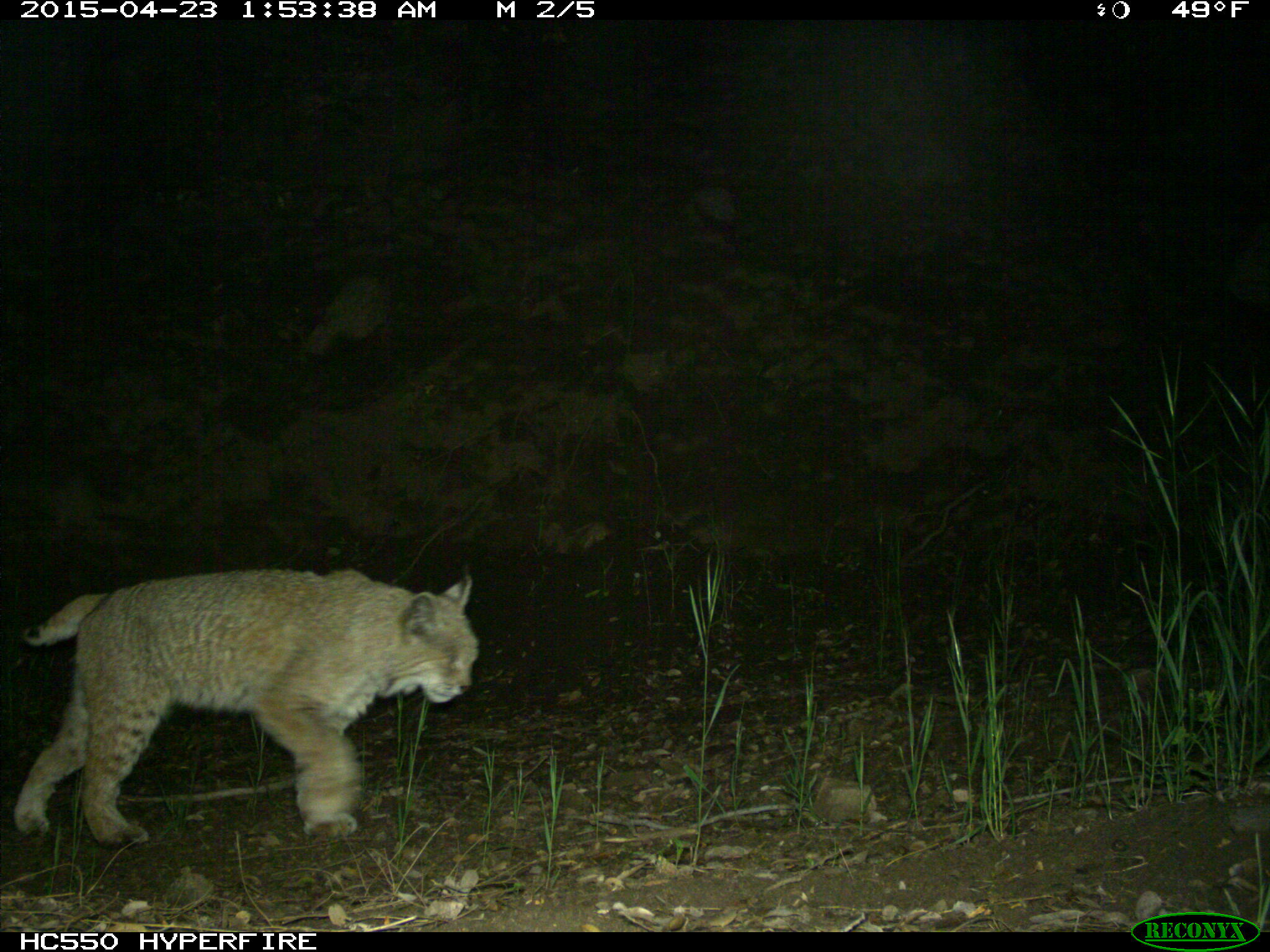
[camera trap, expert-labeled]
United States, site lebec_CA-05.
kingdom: Animalia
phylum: Chordata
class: Mammalia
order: Carnivora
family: Felidae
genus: Lynx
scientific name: Lynx rufus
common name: bobcat